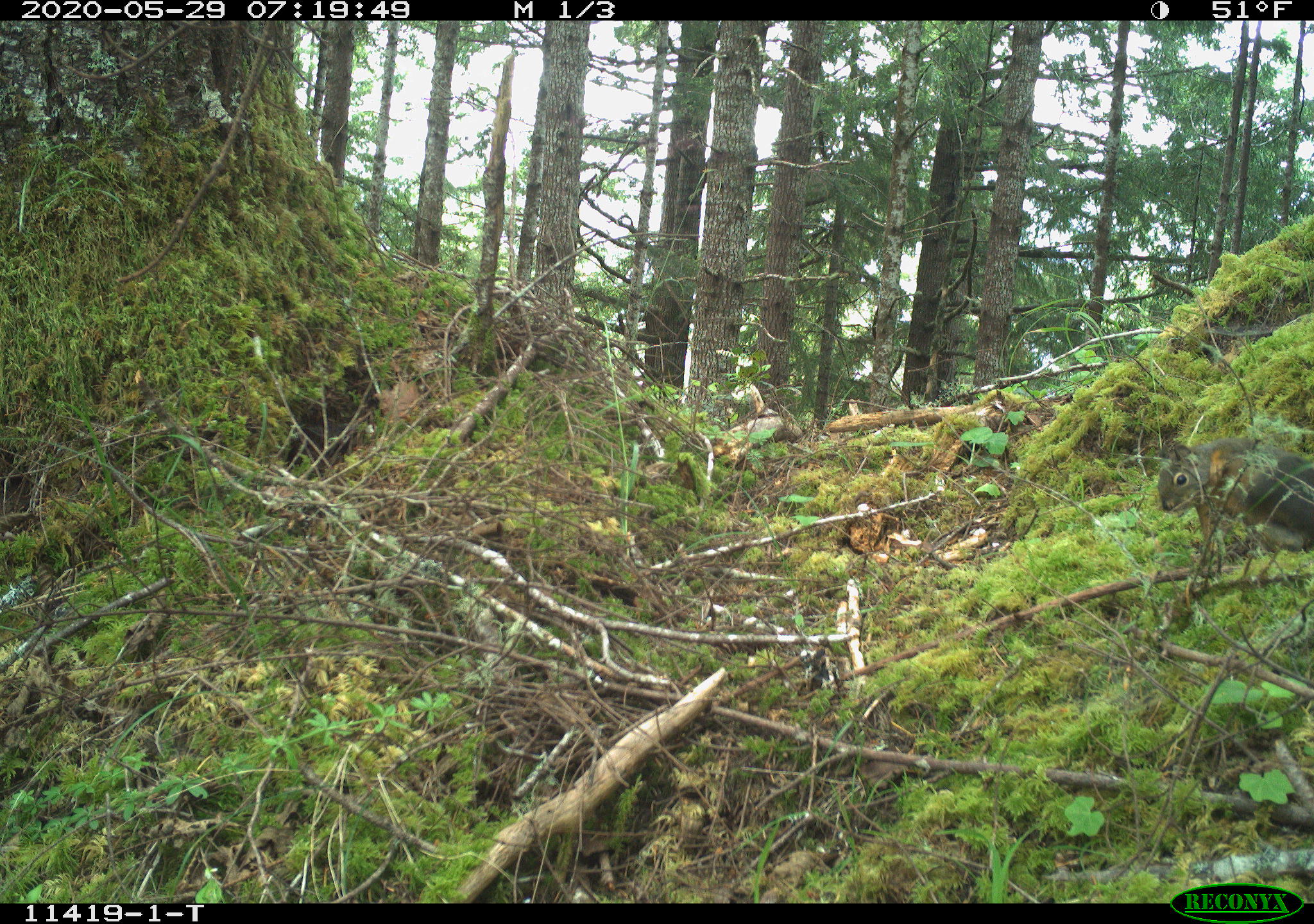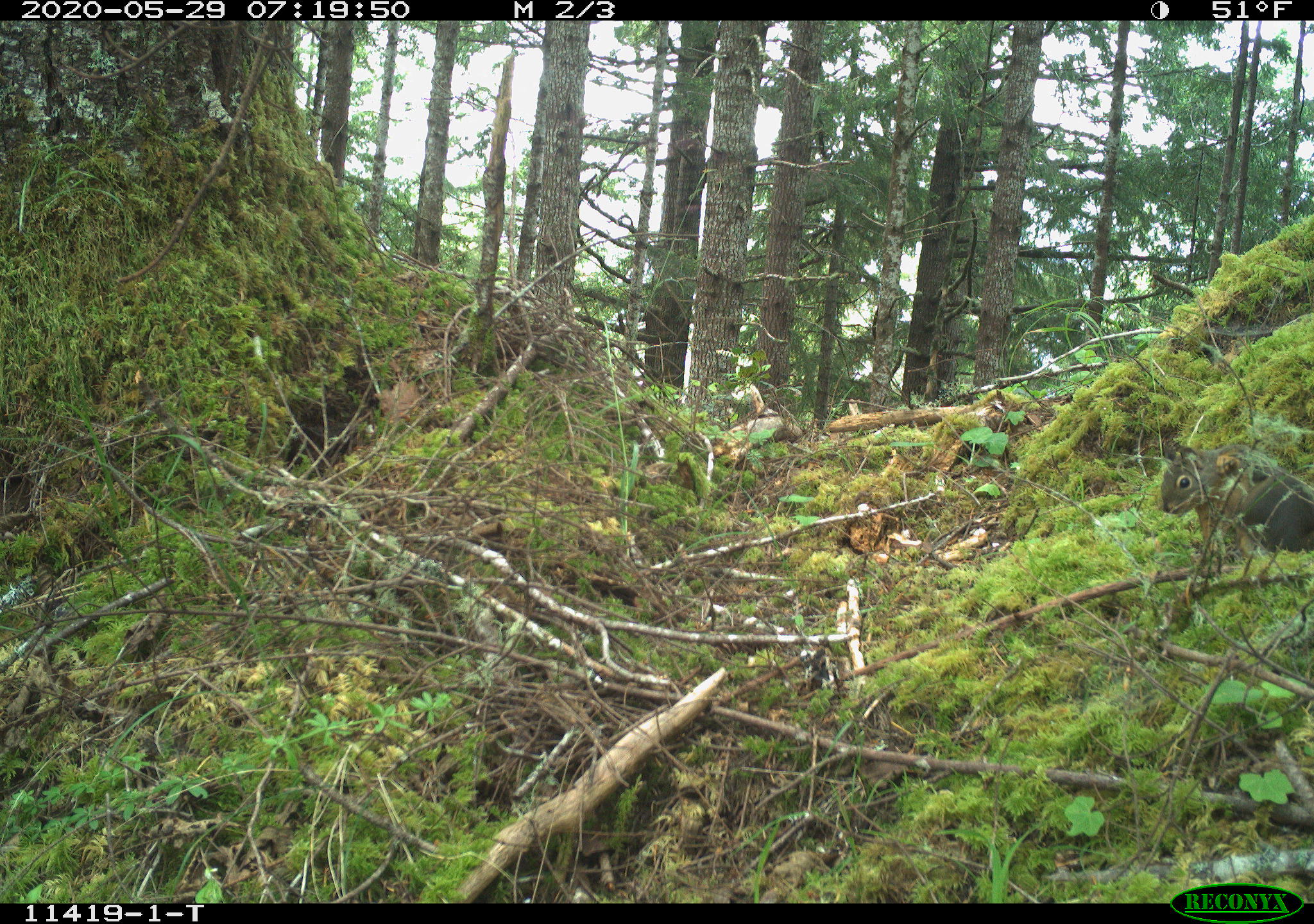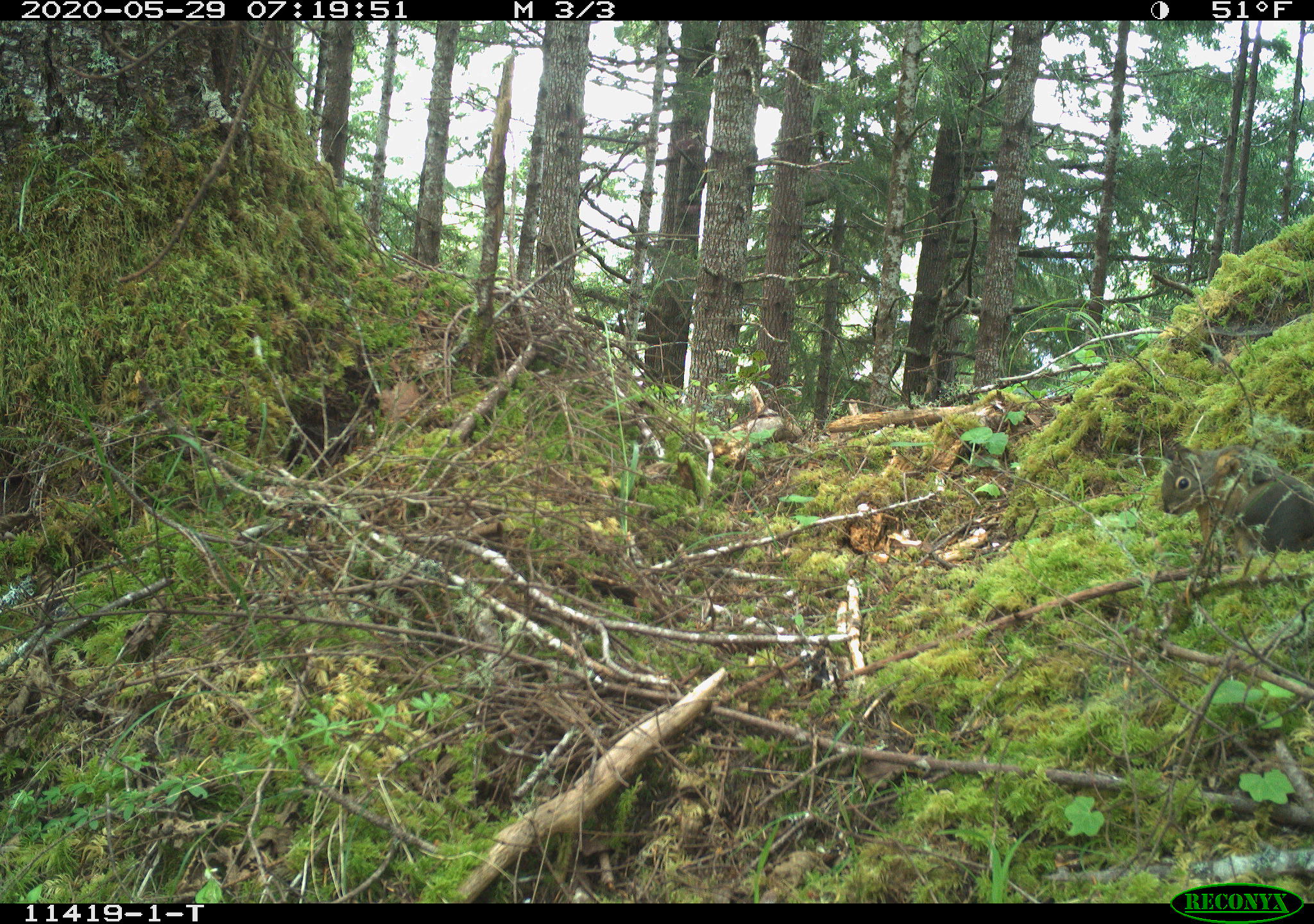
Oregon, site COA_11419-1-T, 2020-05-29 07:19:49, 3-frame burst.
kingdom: Animalia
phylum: Chordata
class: Mammalia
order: Rodentia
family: Sciuridae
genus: Tamiasciurus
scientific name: Tamiasciurus douglasii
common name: douglas squirrel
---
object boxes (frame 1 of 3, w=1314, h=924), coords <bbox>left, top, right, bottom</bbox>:
douglas squirrel: <bbox>1148, 439, 1307, 557</bbox>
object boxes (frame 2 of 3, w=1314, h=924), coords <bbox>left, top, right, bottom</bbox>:
douglas squirrel: <bbox>1155, 443, 1307, 568</bbox>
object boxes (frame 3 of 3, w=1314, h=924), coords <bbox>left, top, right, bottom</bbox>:
douglas squirrel: <bbox>1151, 439, 1307, 560</bbox>